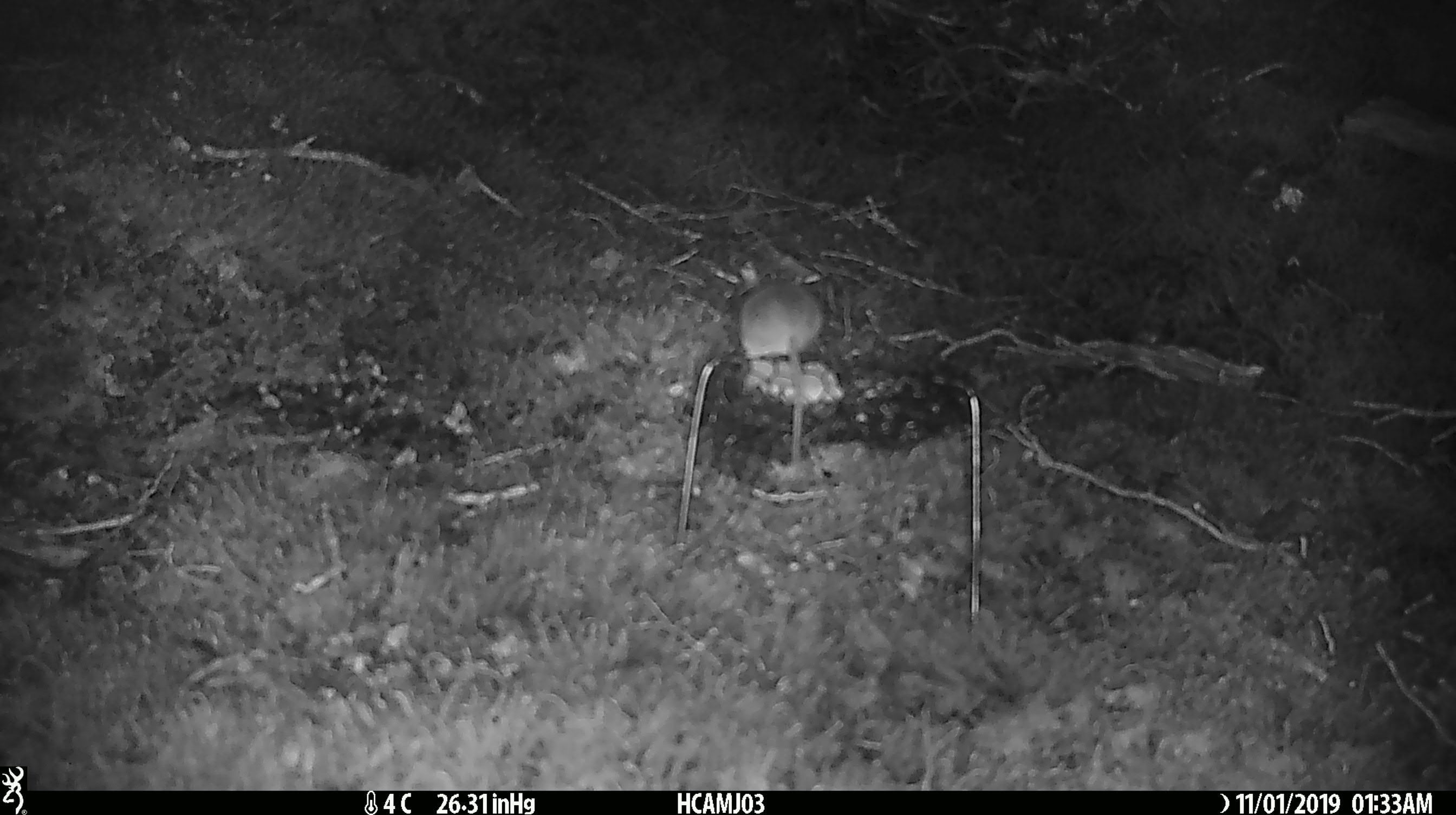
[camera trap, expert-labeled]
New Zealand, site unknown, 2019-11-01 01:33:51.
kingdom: Animalia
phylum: Chordata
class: Mammalia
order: Rodentia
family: Muridae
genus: Mus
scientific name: Mus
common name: mouse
Mouse (Mus).